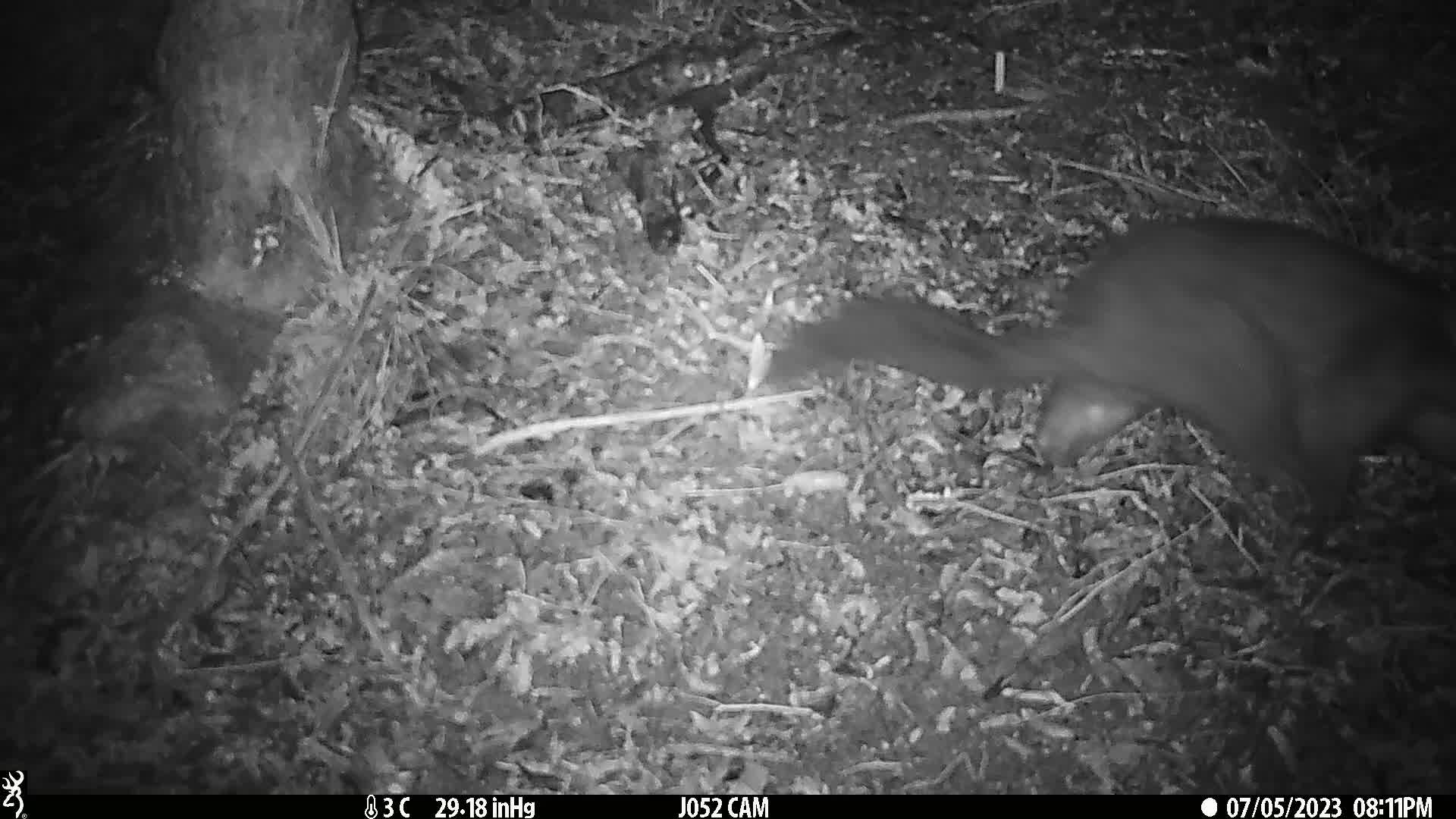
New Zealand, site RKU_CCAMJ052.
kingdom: Animalia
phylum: Chordata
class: Mammalia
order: Diprotodontia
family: Phalangeridae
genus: Trichosurus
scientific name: Trichosurus vulpecula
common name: common brushtail possum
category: possum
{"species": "possum (common brushtail possum) (Trichosurus vulpecula)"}